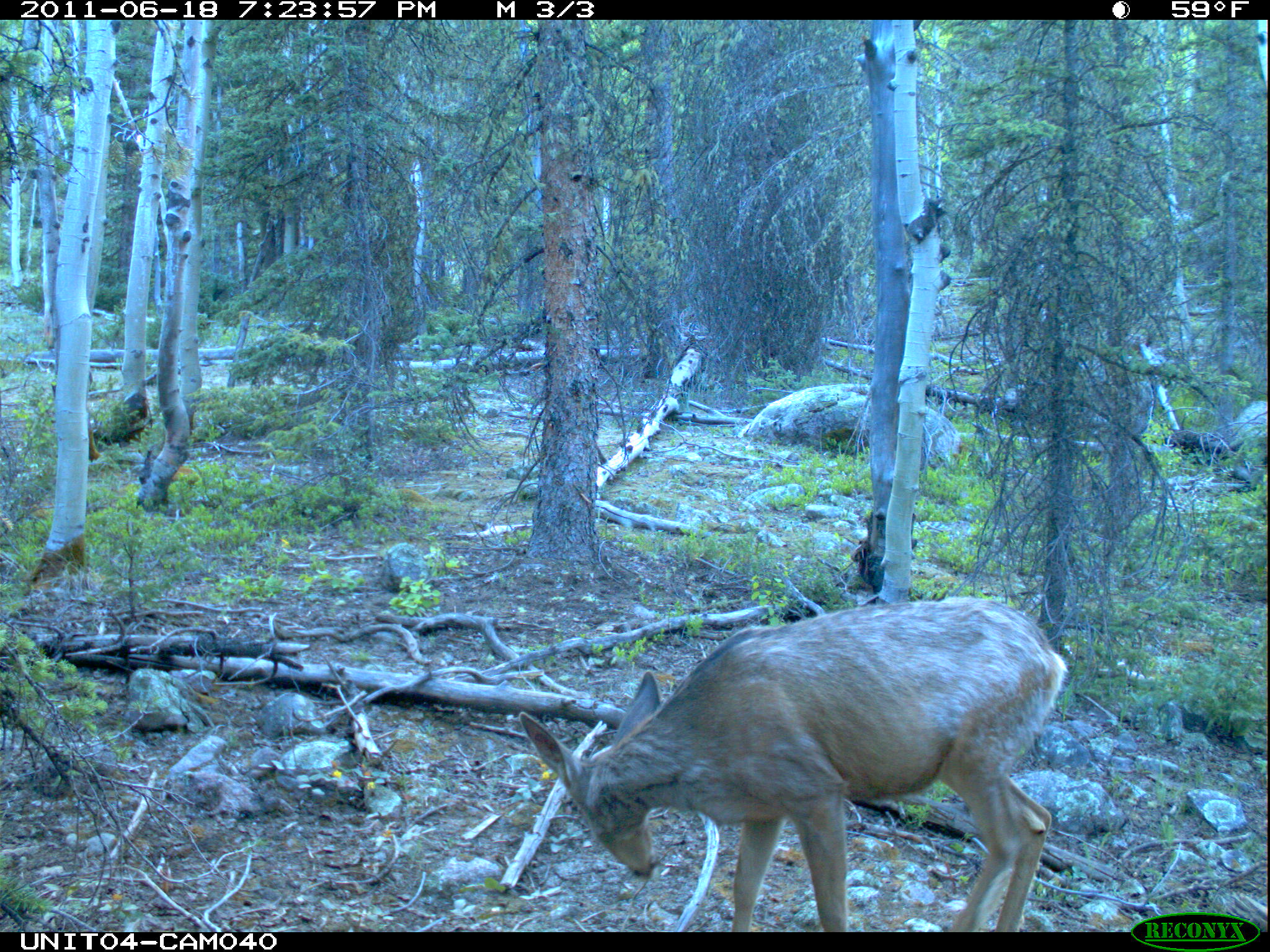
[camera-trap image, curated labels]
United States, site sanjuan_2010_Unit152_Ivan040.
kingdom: Animalia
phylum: Chordata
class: Mammalia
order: Artiodactyla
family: Cervidae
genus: Odocoileus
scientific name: Odocoileus hemionus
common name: mule deer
Odocoileus hemionus (mule deer).